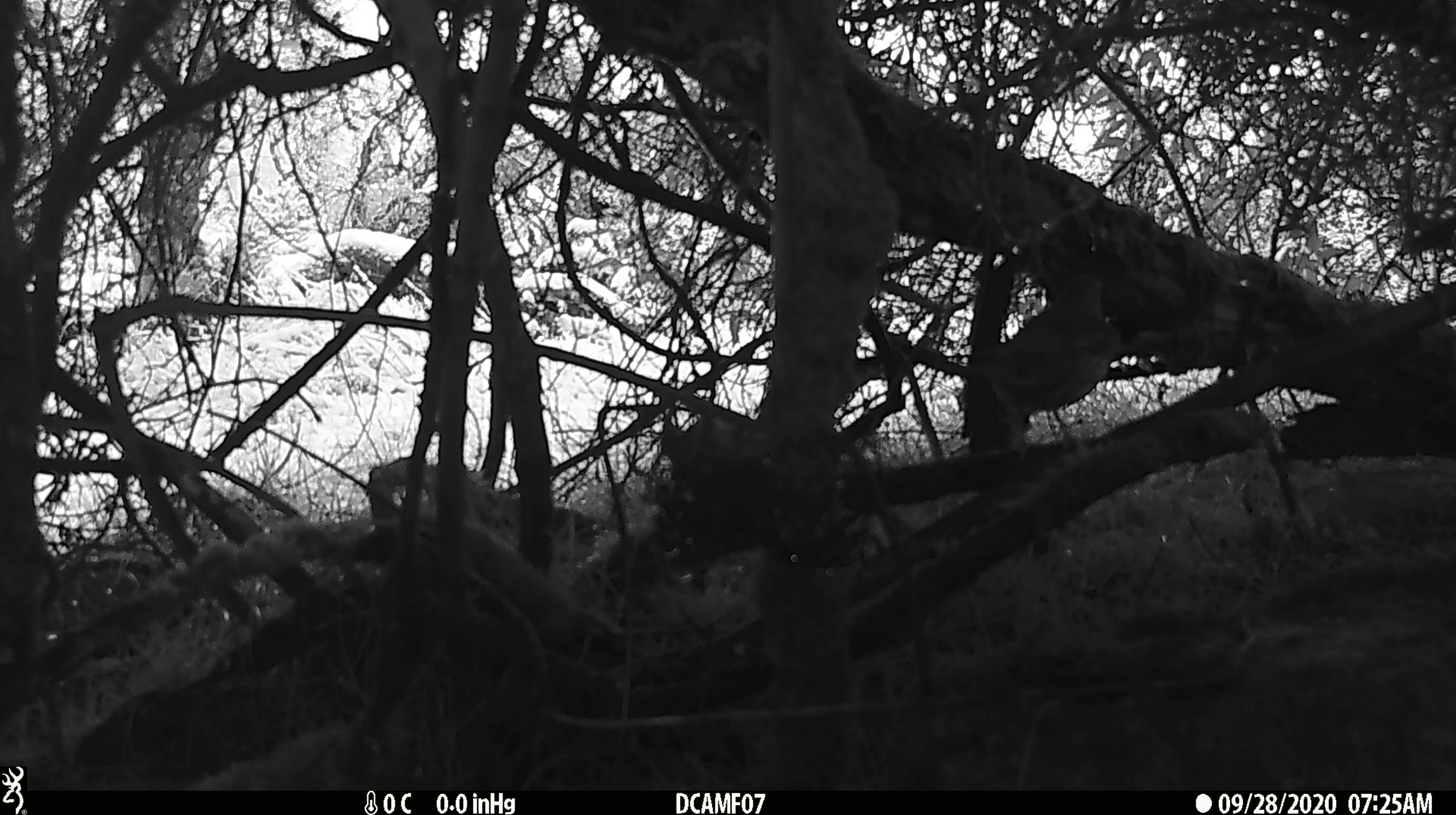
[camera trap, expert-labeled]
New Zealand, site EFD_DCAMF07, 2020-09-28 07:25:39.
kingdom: Animalia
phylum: Chordata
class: Aves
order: Passeriformes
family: Turdidae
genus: Turdus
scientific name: Turdus philomelos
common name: song thrush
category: thrush